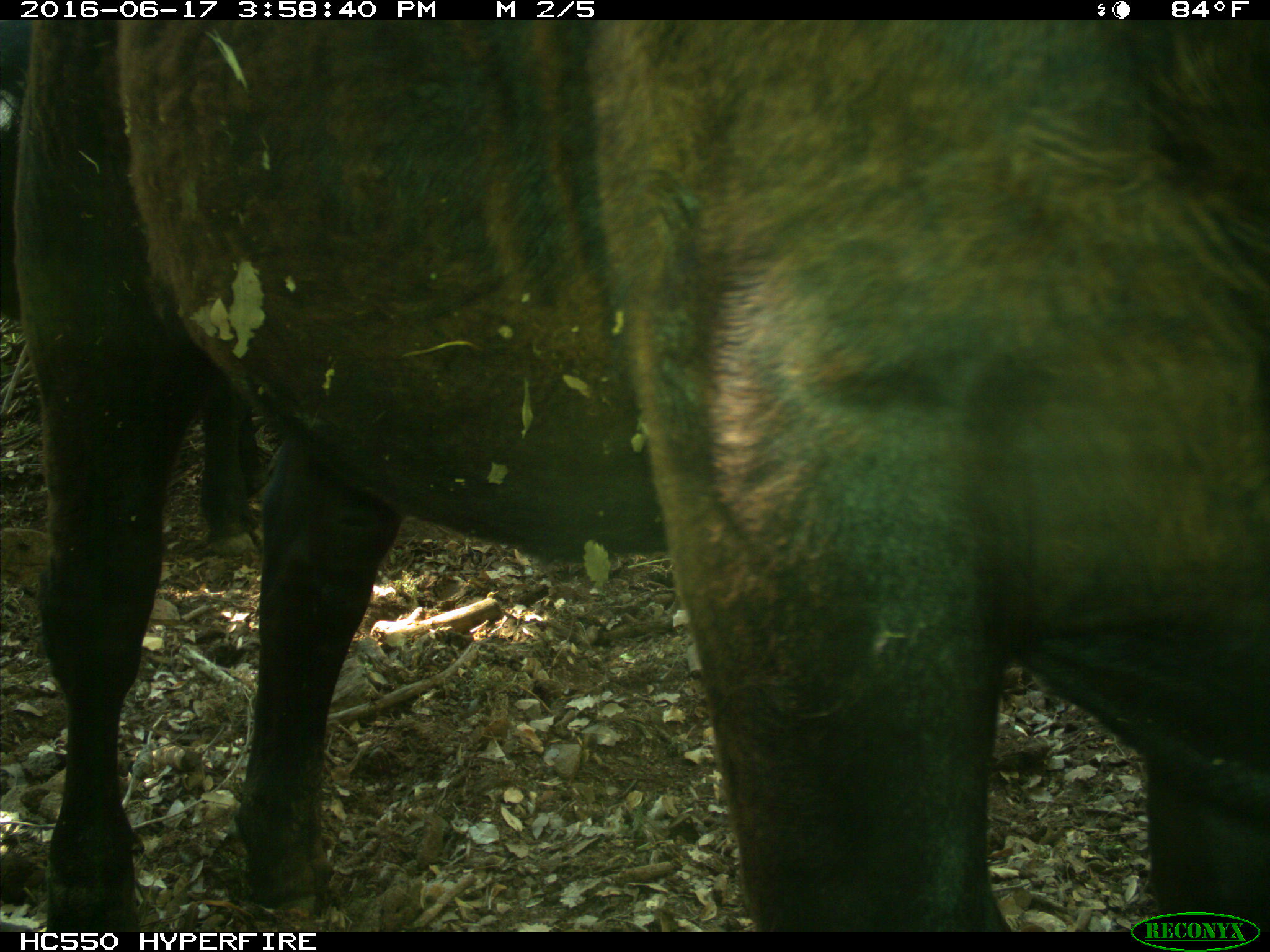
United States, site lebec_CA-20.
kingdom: Animalia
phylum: Chordata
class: Mammalia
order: Artiodactyla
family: Bovidae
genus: Bos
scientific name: Bos taurus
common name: domestic cow